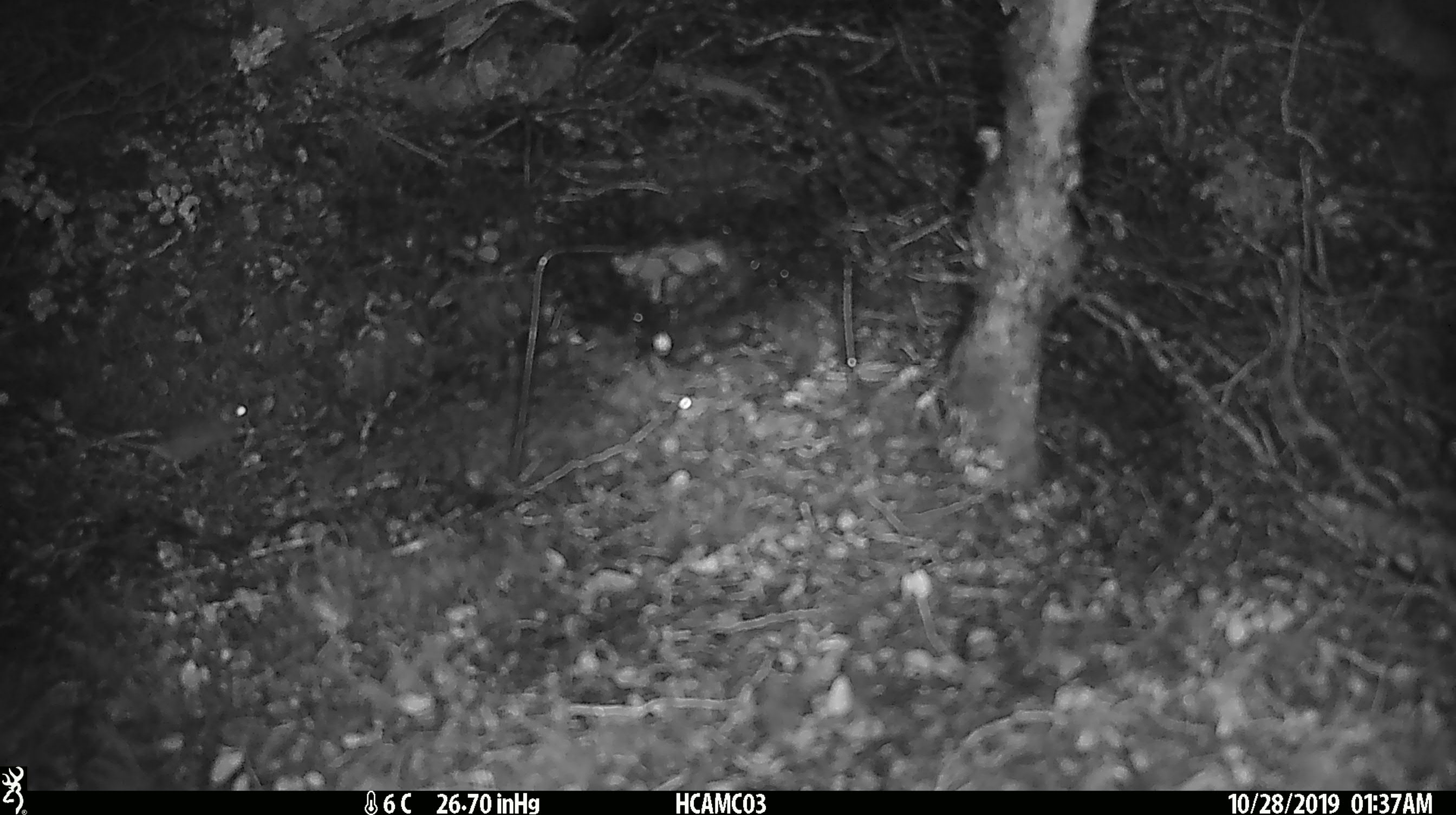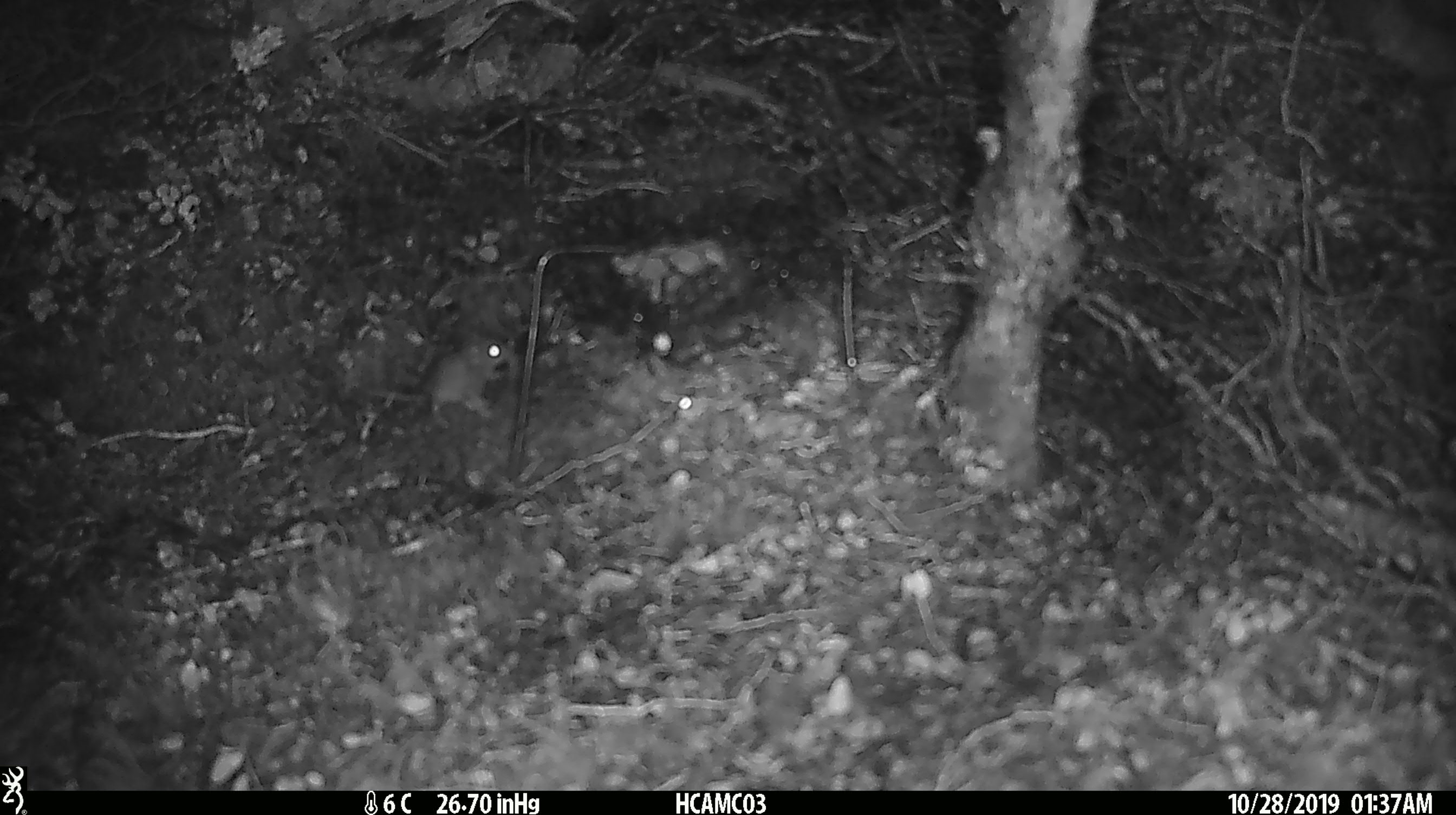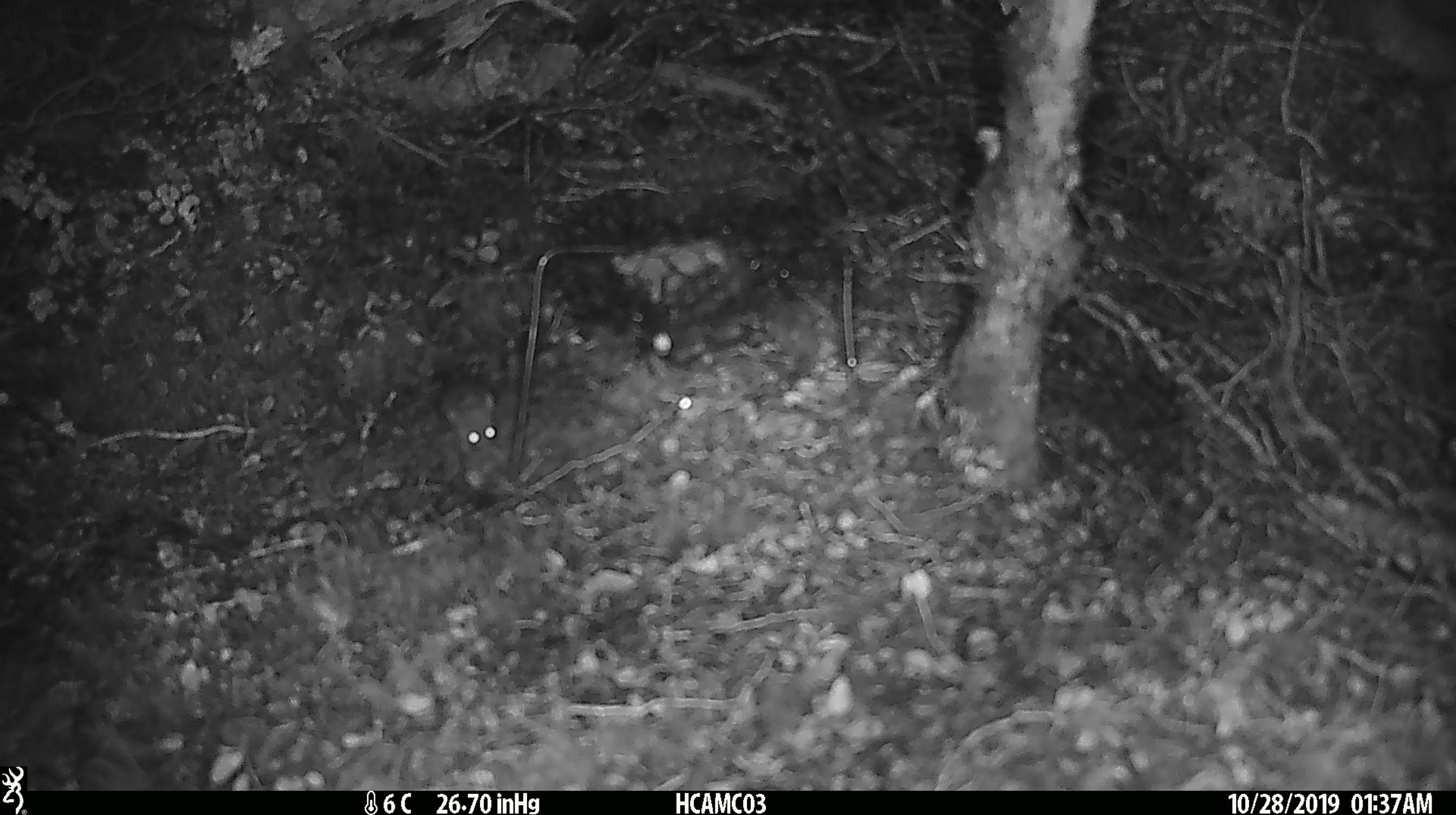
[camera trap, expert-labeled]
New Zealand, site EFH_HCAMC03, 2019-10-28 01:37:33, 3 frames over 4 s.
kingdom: Animalia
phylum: Chordata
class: Mammalia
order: Rodentia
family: Muridae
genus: Mus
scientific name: Mus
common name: mouse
Mouse (Mus).